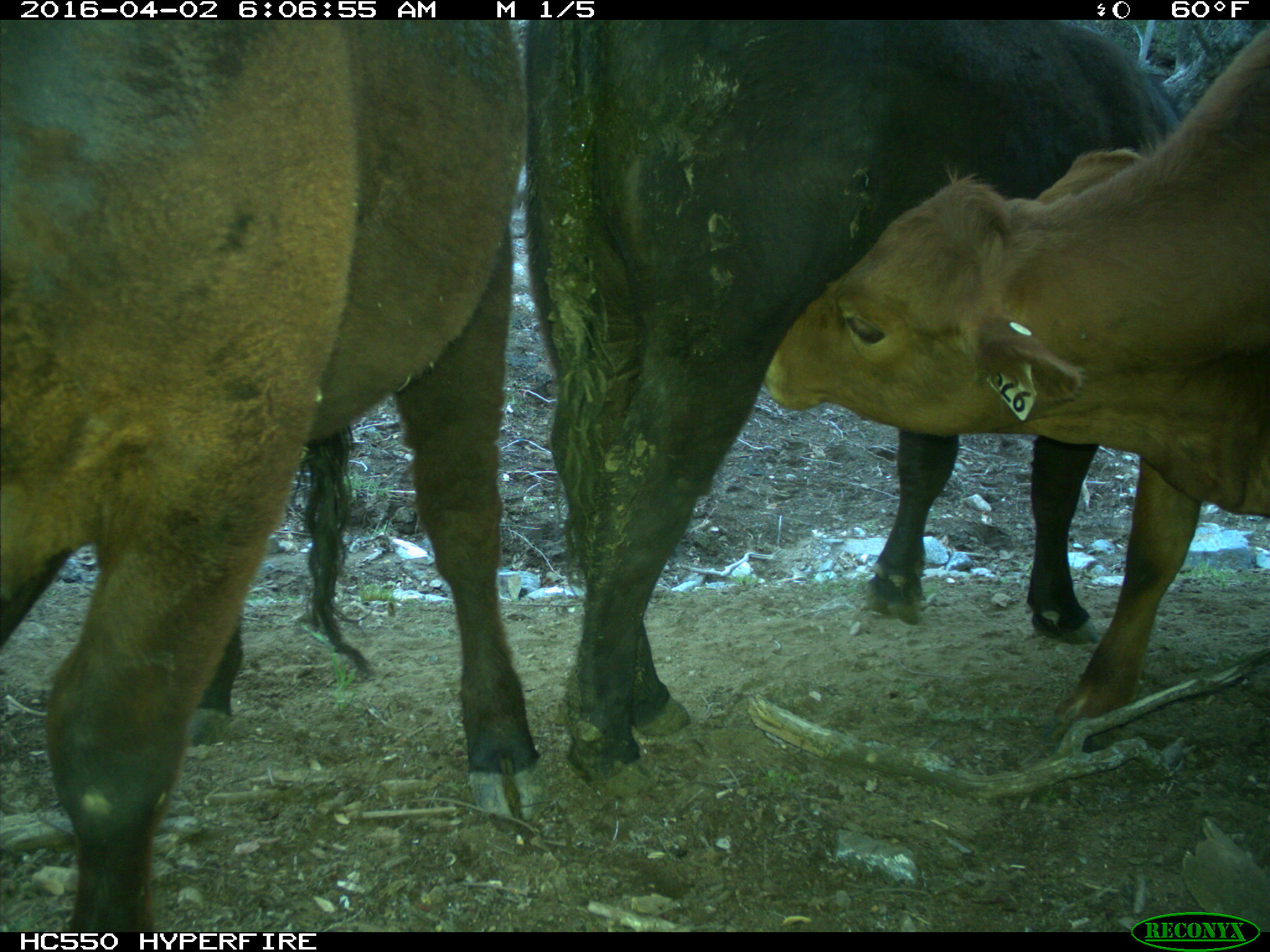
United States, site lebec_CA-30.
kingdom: Animalia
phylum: Chordata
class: Mammalia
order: Artiodactyla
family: Bovidae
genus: Bos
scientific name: Bos taurus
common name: domestic cow